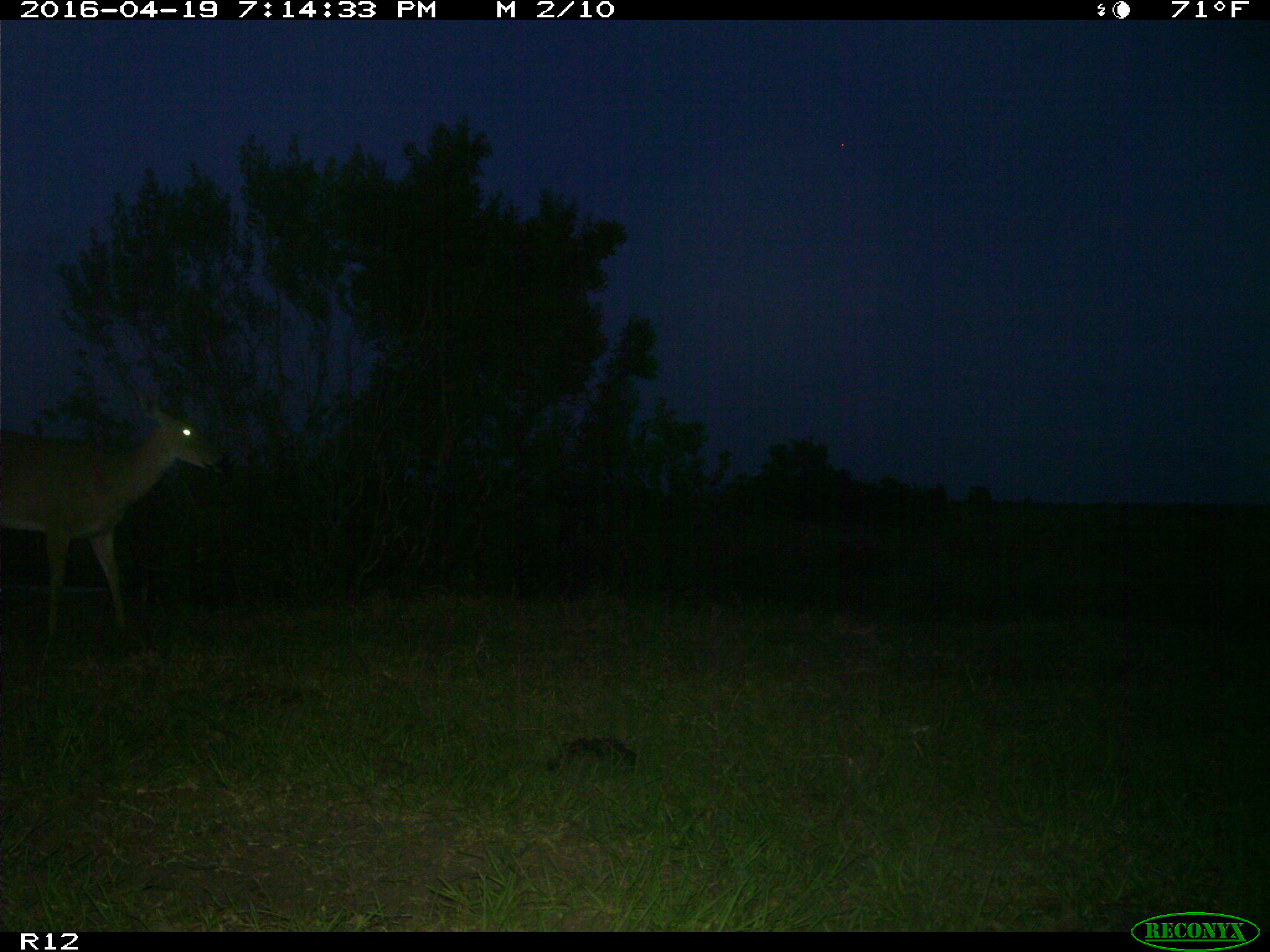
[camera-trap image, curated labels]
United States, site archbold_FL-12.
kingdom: Animalia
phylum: Chordata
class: Mammalia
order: Artiodactyla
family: Cervidae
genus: Odocoileus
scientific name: Odocoileus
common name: deer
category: unidentified deer